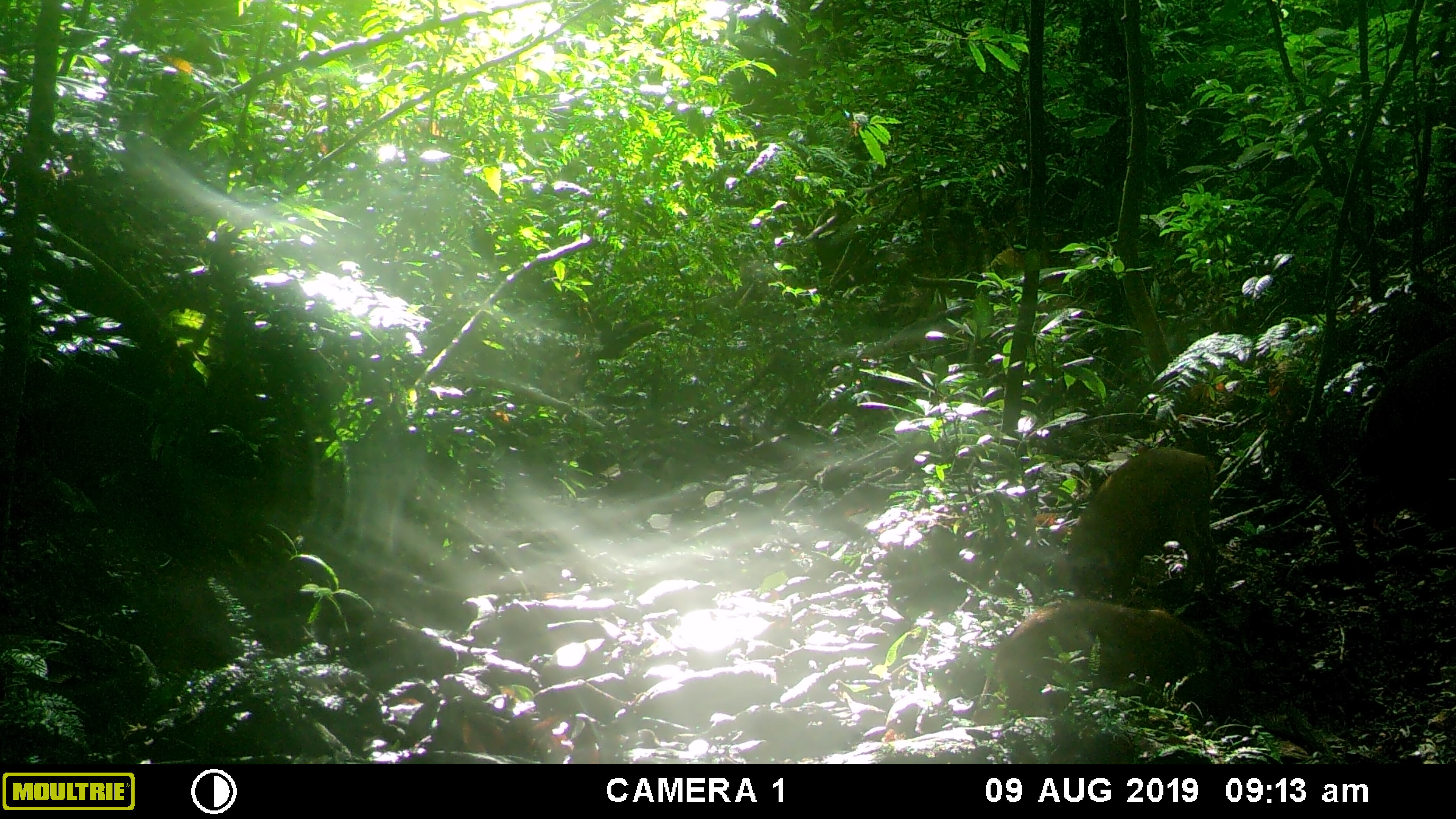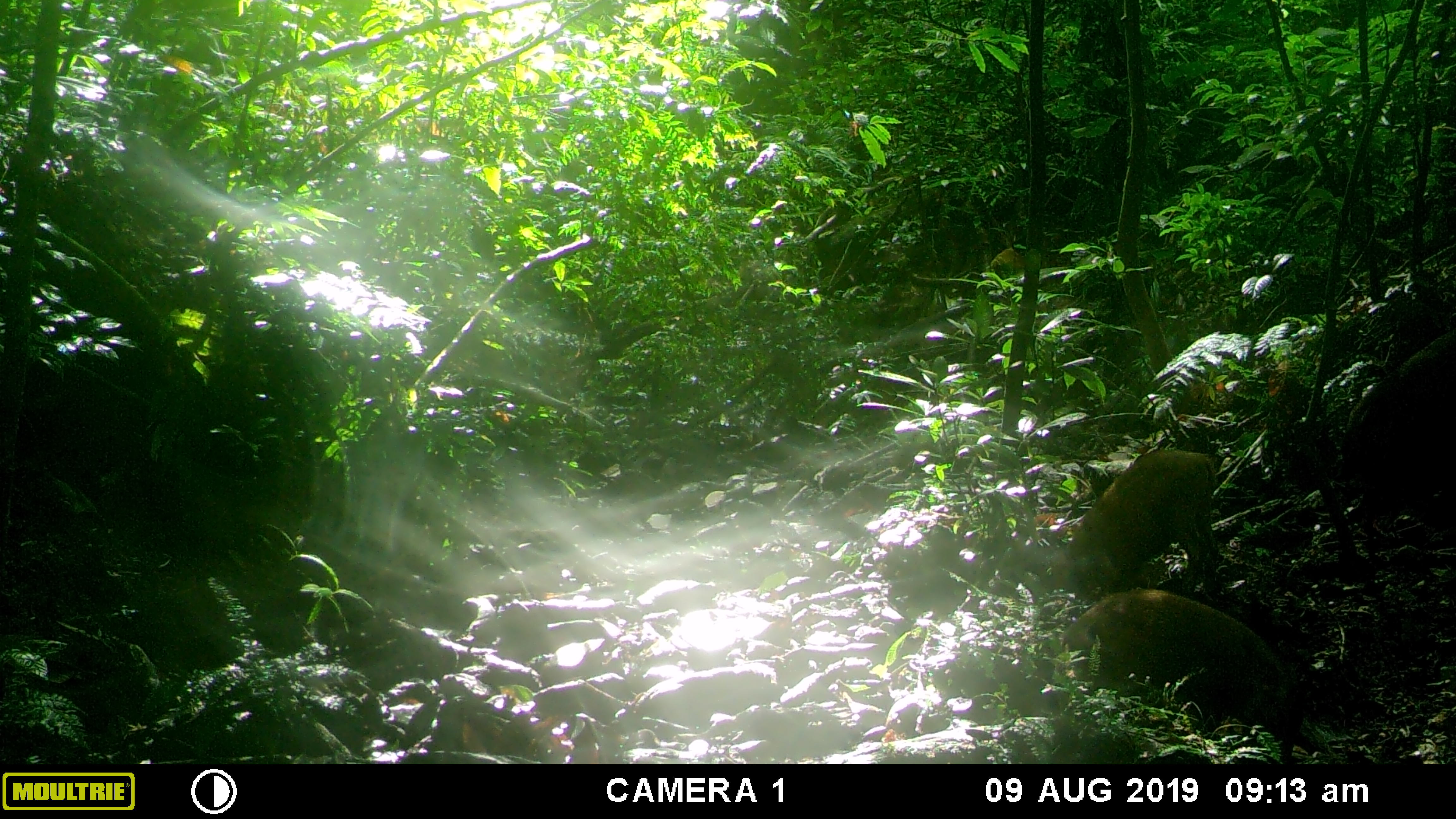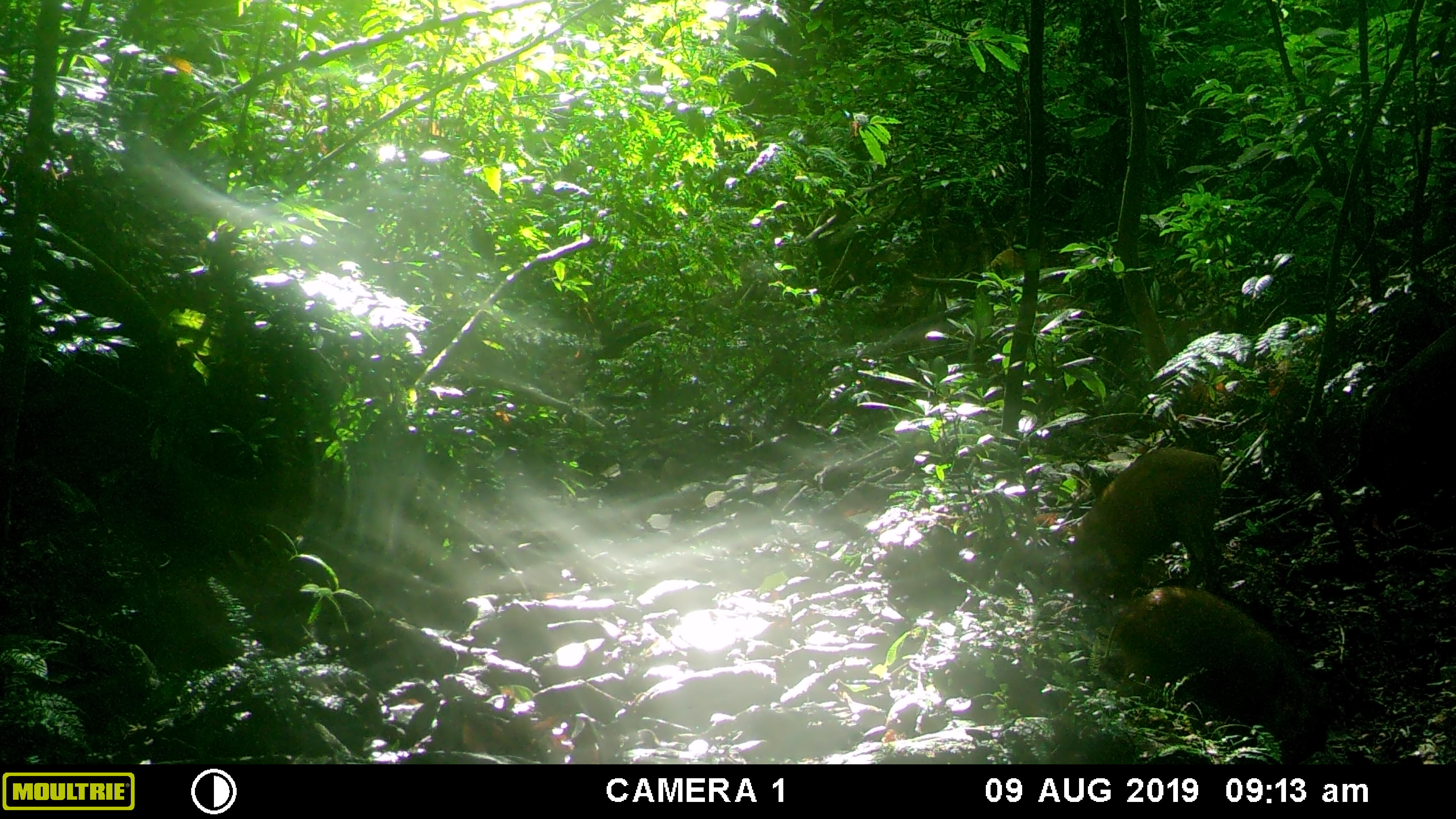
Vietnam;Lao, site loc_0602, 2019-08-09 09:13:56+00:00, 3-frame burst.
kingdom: Animalia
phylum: Chordata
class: Mammalia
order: Artiodactyla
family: Suidae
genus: Sus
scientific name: Sus scrofa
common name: eurasian wild pig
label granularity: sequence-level